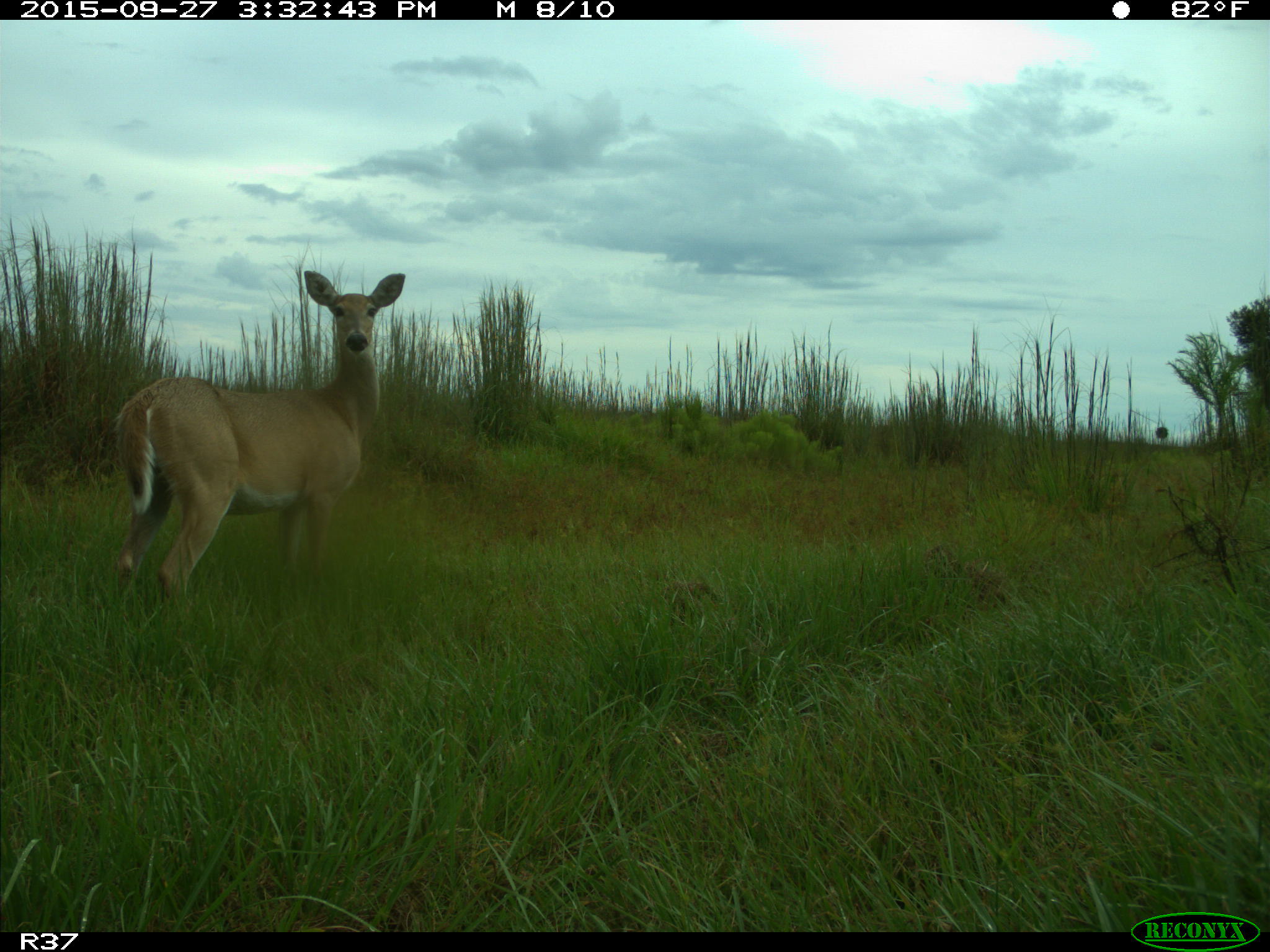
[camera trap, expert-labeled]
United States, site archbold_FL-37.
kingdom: Animalia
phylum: Chordata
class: Mammalia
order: Artiodactyla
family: Cervidae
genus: Odocoileus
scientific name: Odocoileus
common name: deer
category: unidentified deer